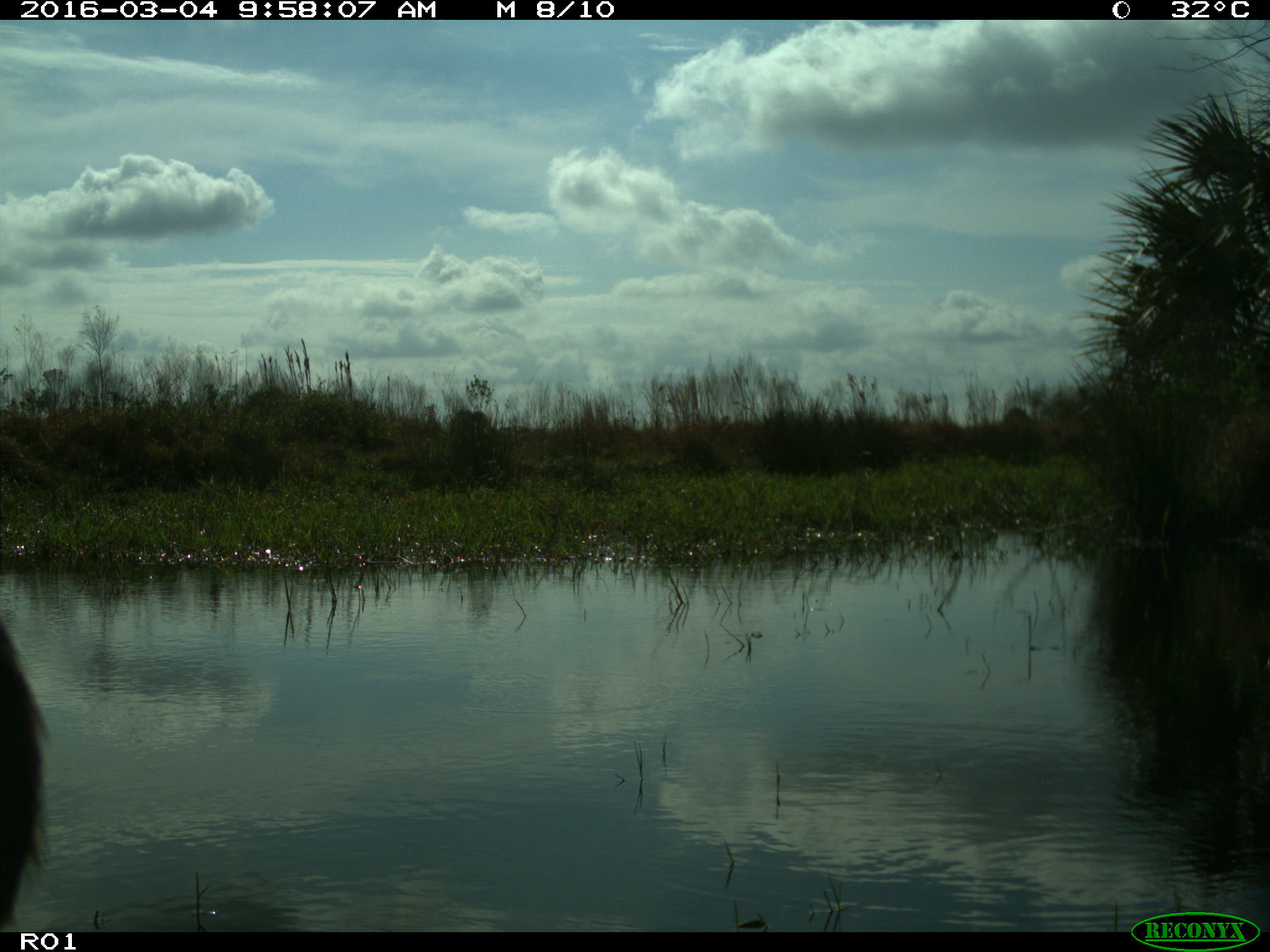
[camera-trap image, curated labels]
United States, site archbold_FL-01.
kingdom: Animalia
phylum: Chordata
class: Mammalia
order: Artiodactyla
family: Bovidae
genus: Bos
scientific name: Bos taurus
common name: domestic cow